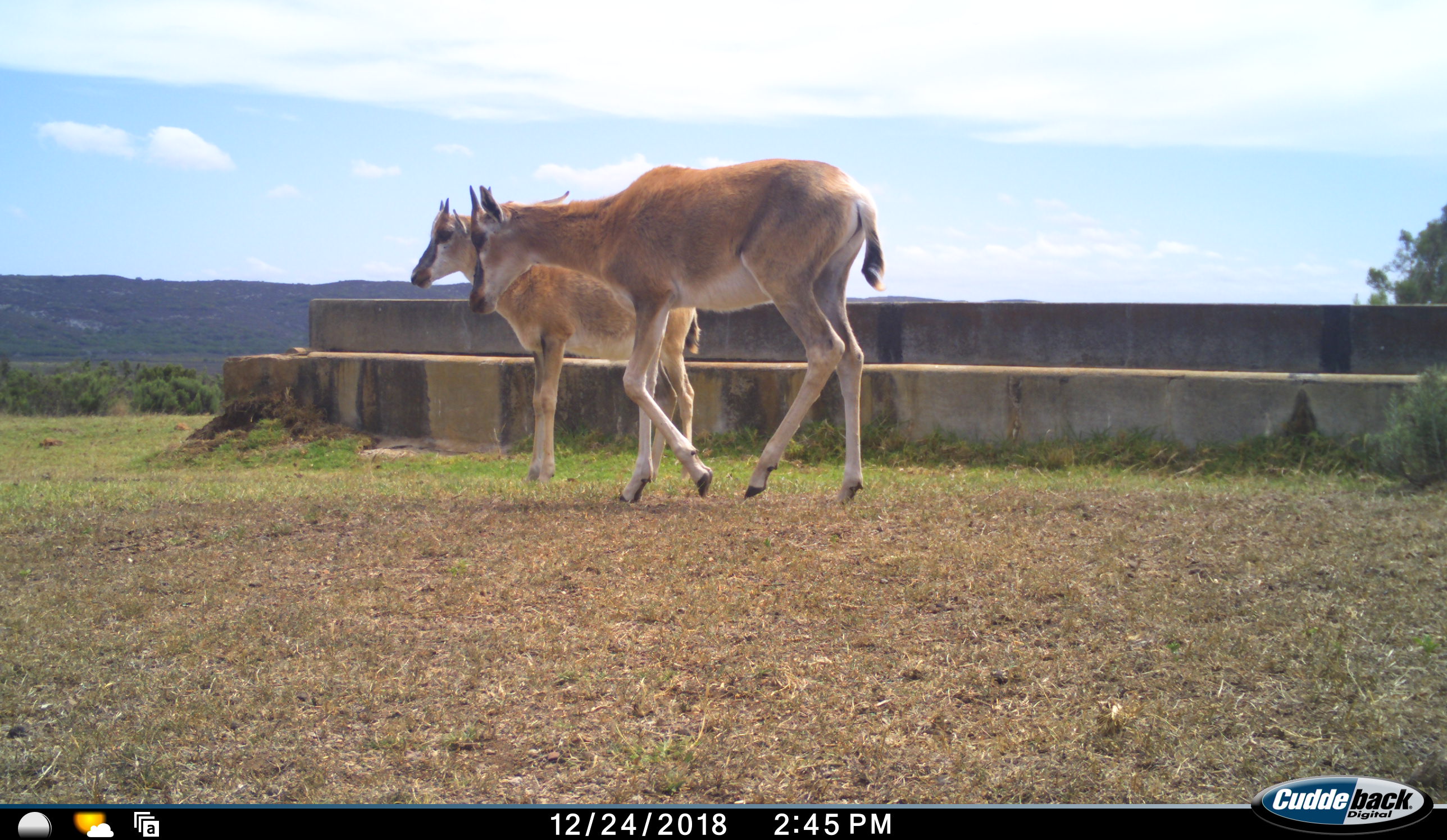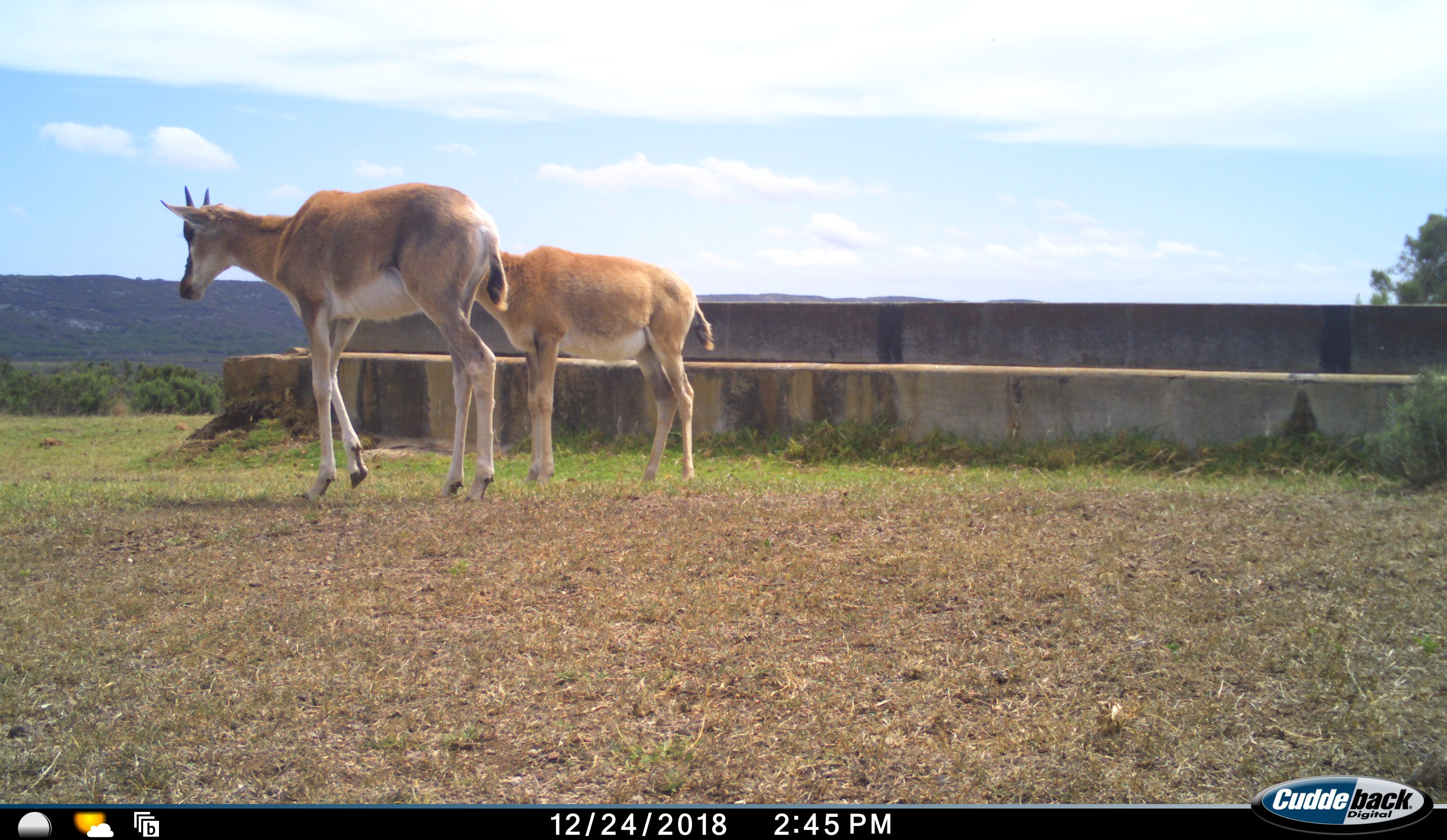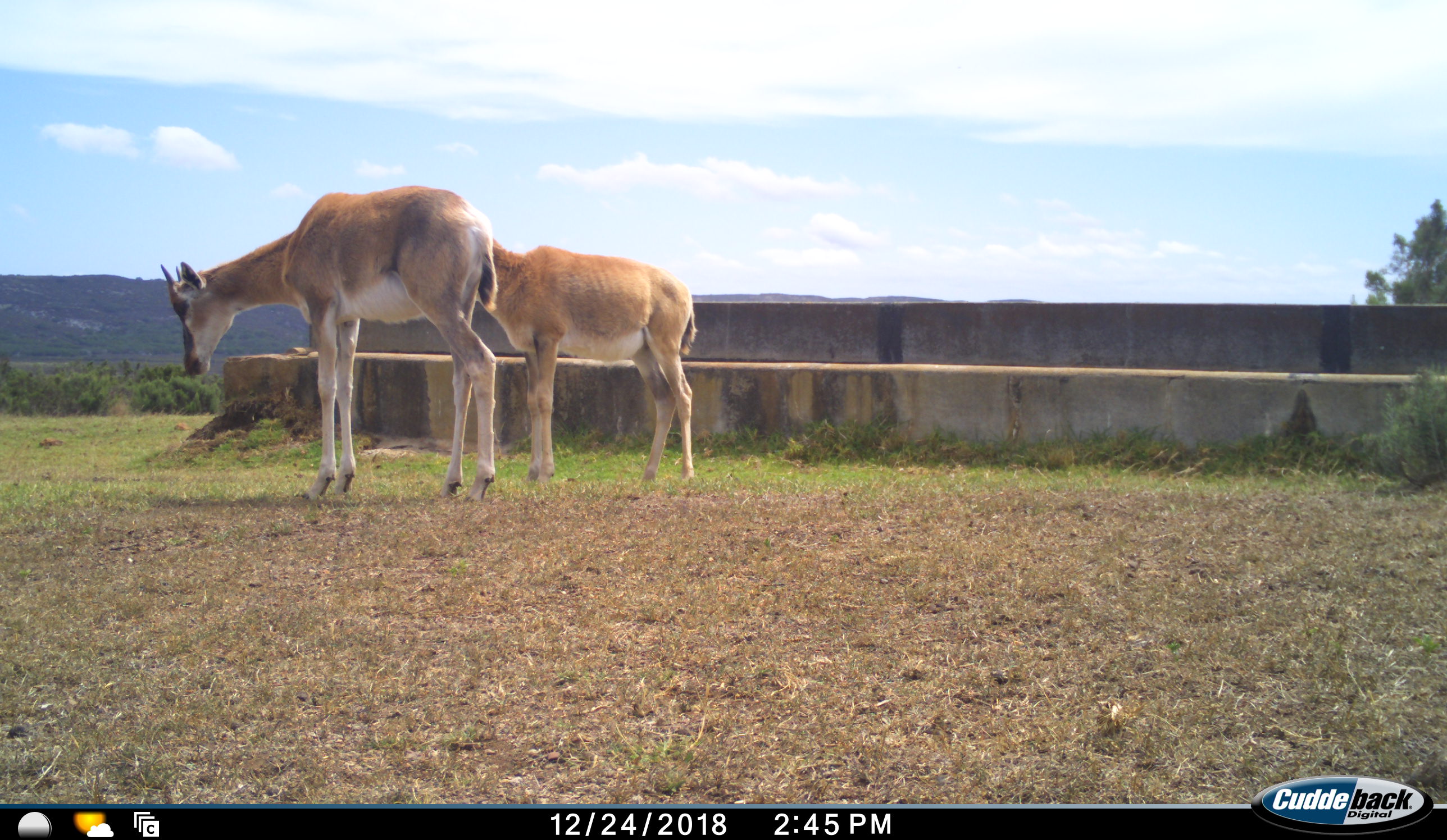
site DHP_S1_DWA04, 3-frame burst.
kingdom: Animalia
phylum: Chordata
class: Mammalia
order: Artiodactyla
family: Bovidae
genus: Damaliscus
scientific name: Damaliscus pygargus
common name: bontebok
Bontebok (Damaliscus pygargus), count 2. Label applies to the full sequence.